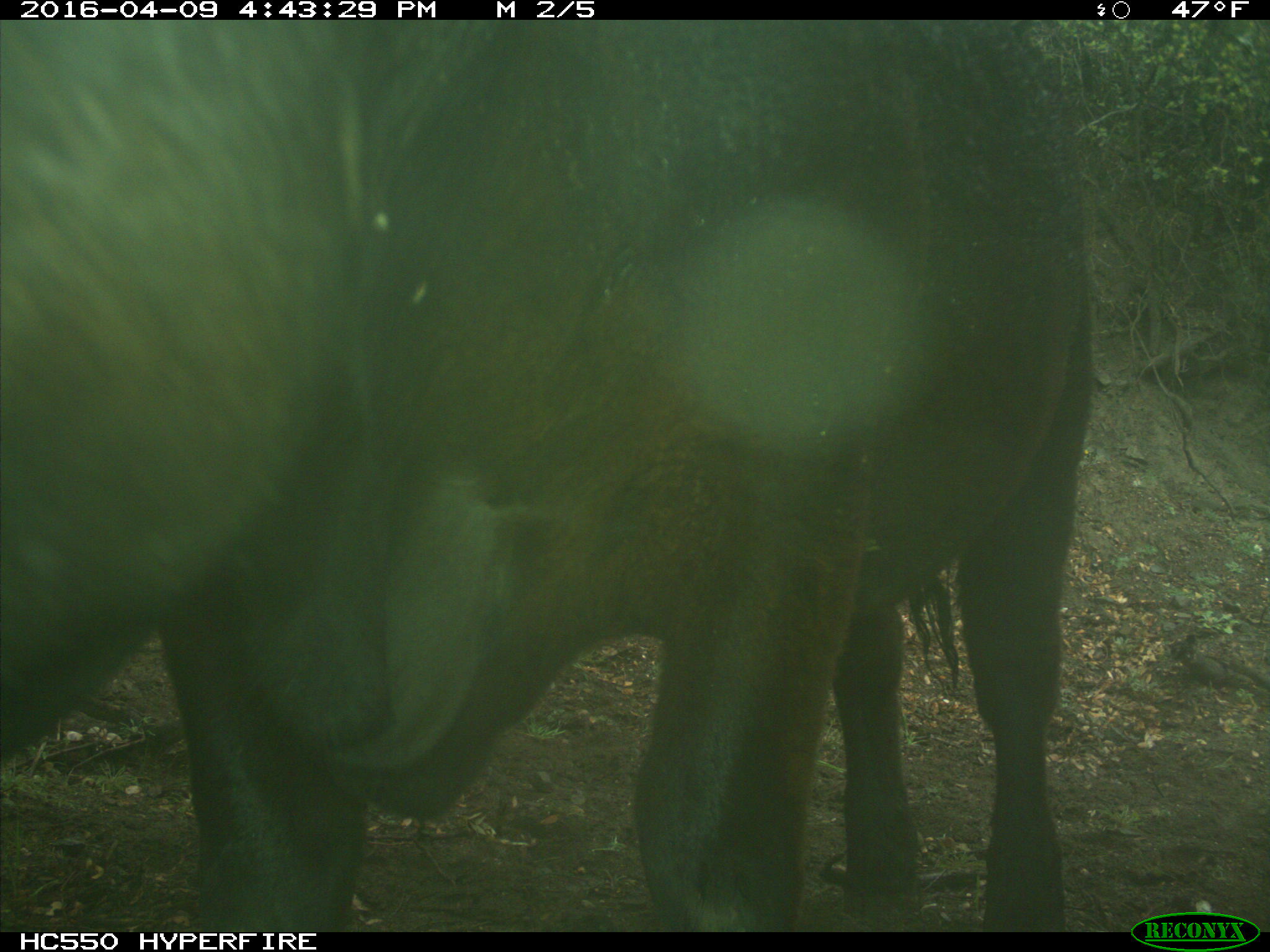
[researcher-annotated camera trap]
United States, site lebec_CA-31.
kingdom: Animalia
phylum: Chordata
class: Mammalia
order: Artiodactyla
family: Bovidae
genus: Bos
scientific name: Bos taurus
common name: domestic cow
Bos taurus (domestic cow).